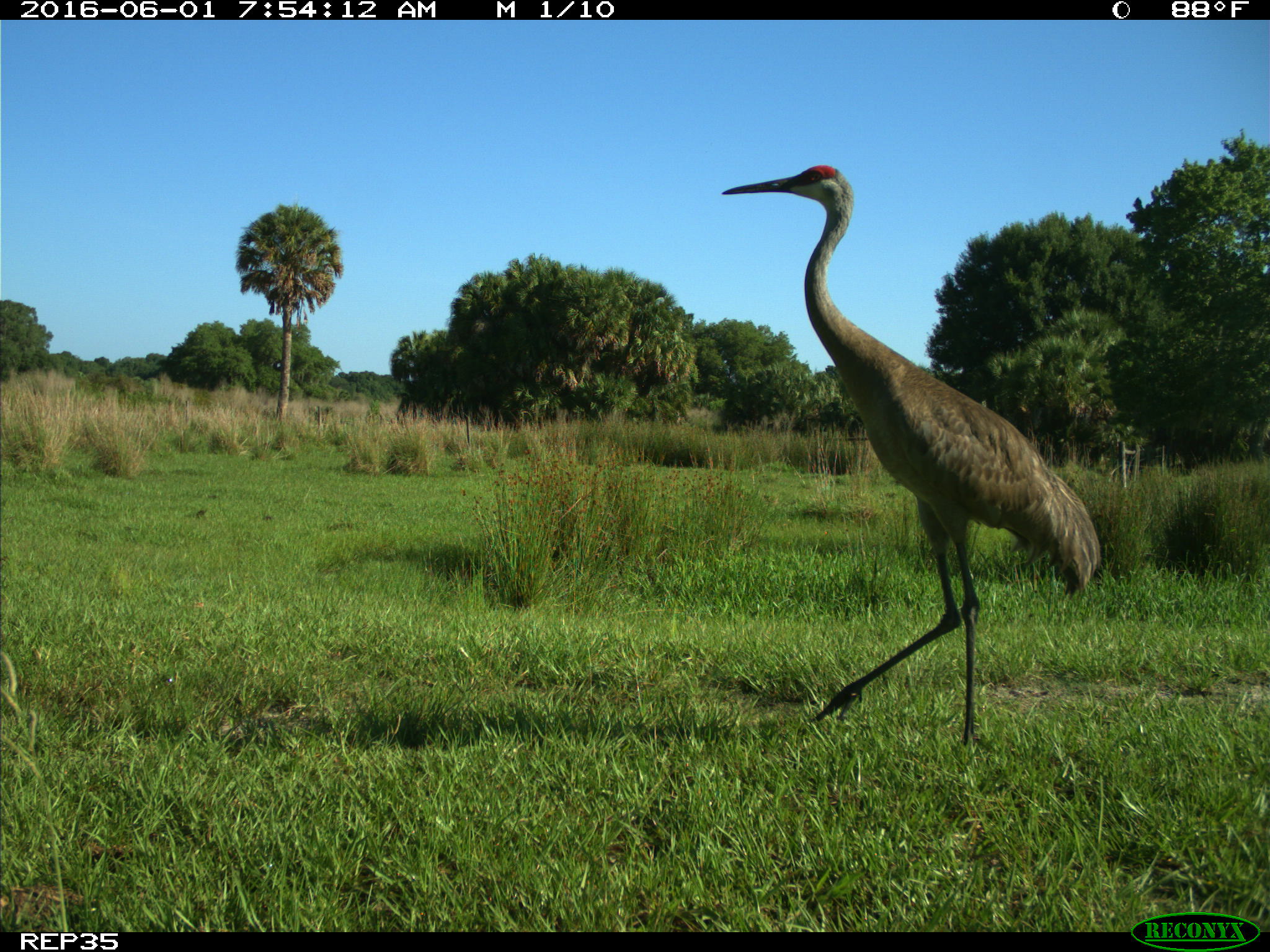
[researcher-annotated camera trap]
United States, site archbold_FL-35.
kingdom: Animalia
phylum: Chordata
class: Aves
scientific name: Aves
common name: birds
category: unidentified bird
Unidentified bird (birds) (Aves).